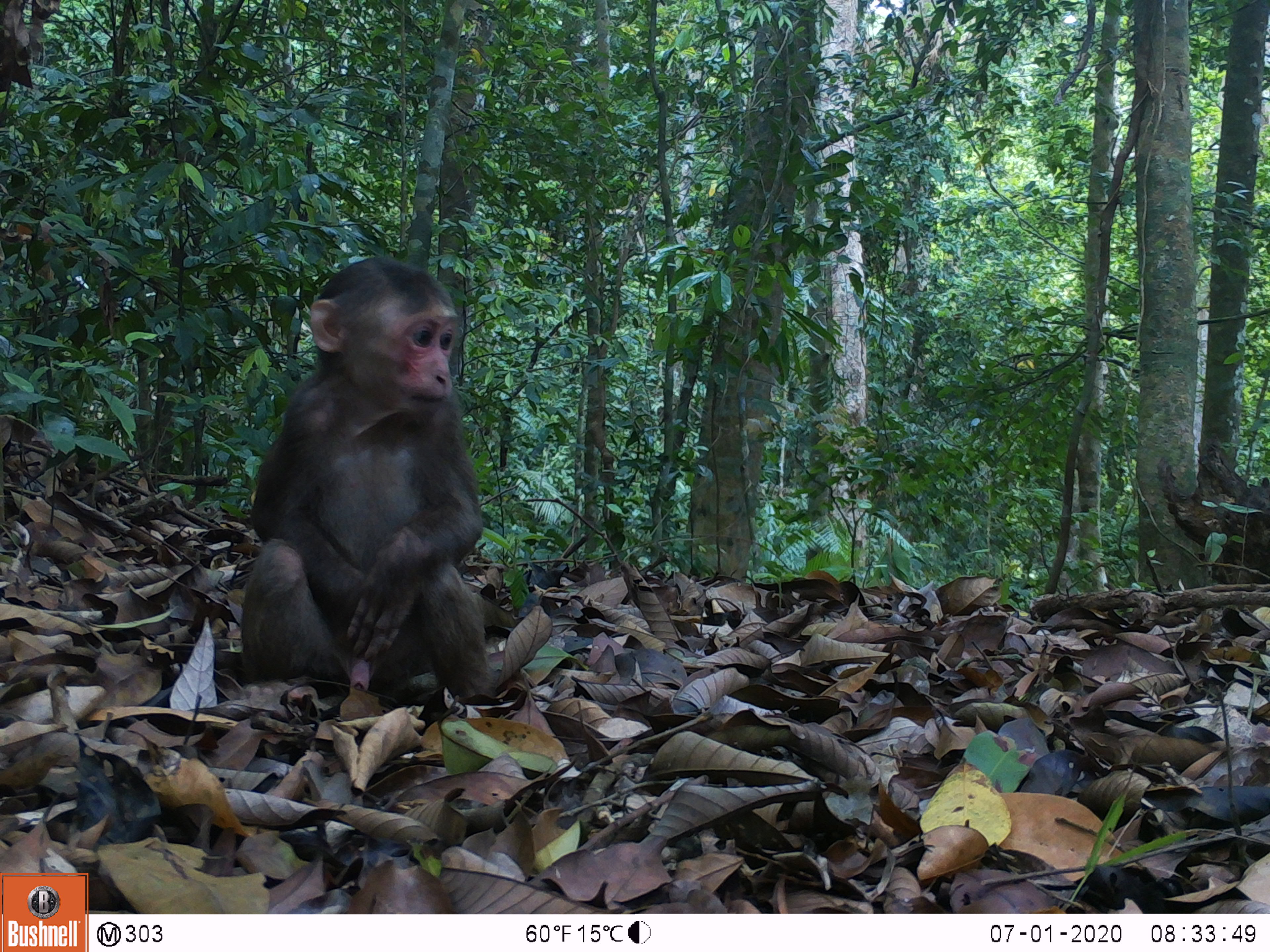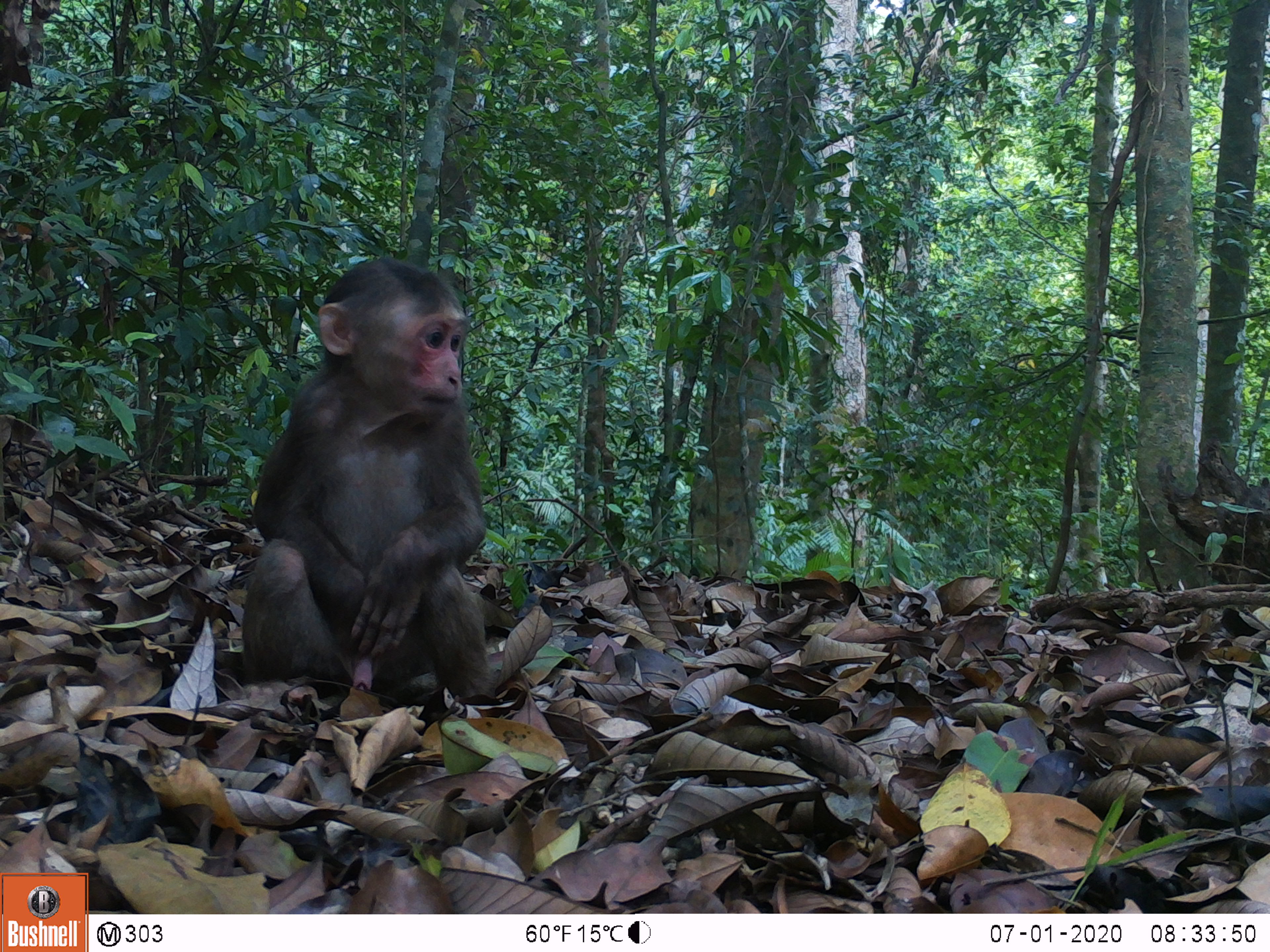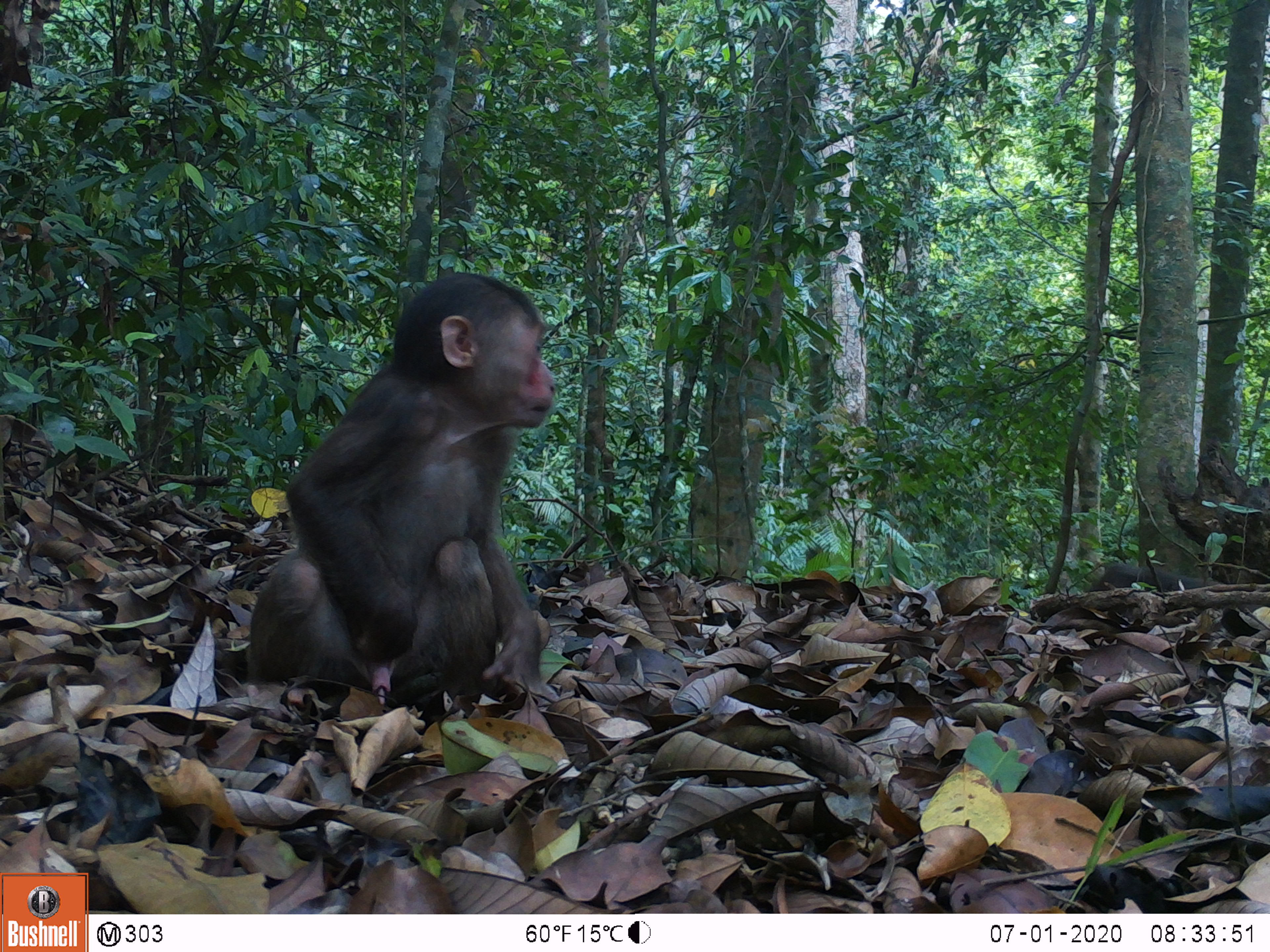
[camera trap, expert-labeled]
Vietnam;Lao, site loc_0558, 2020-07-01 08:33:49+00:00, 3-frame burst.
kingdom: Animalia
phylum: Chordata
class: Mammalia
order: Primates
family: Cercopithecidae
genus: Macaca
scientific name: Macaca arctoides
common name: stump-tailed macaque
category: stump tailed macaque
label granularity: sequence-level